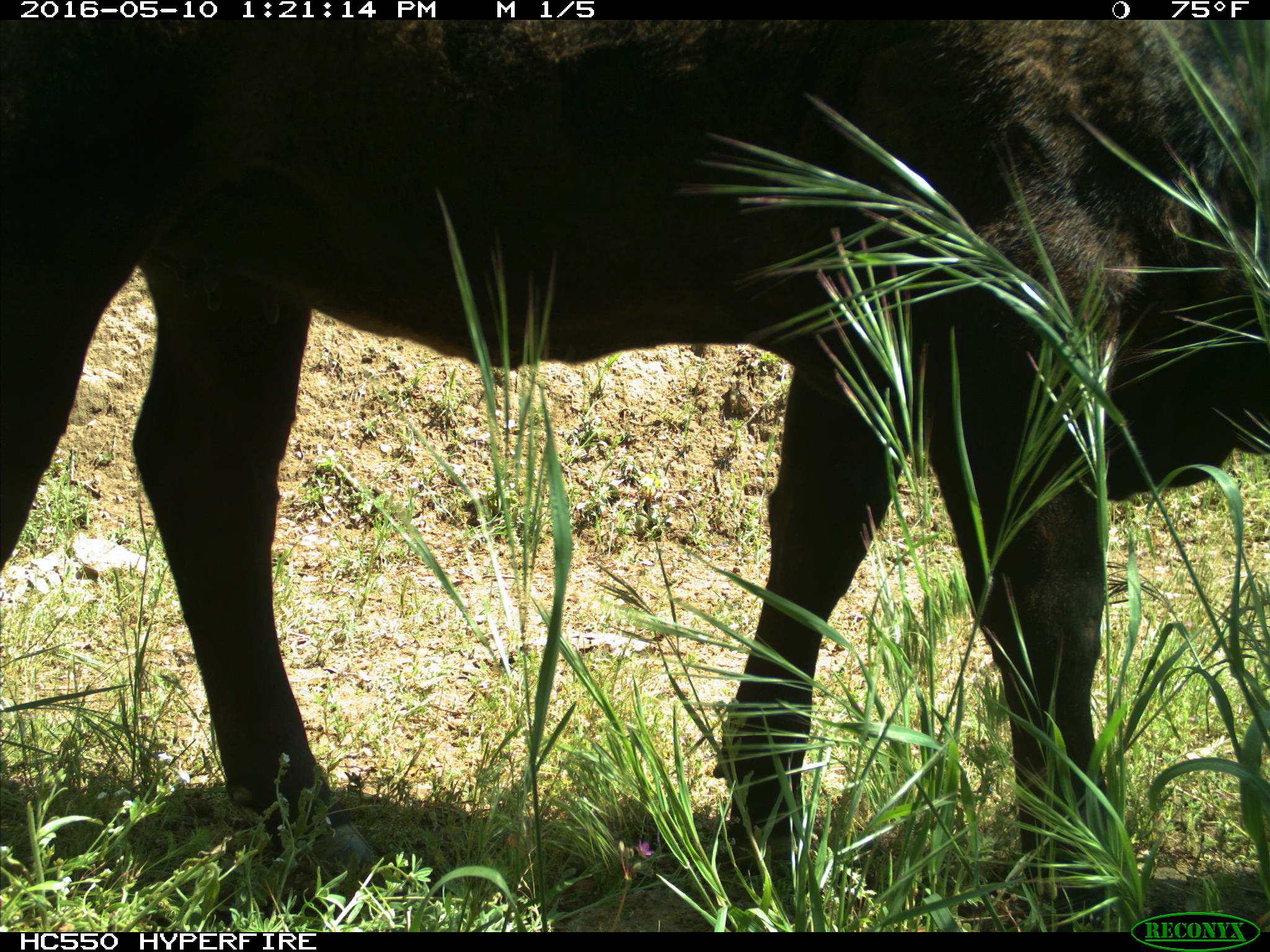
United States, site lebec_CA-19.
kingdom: Animalia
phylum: Chordata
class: Mammalia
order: Artiodactyla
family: Bovidae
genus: Bos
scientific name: Bos taurus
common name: domestic cow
Bos taurus (domestic cow).